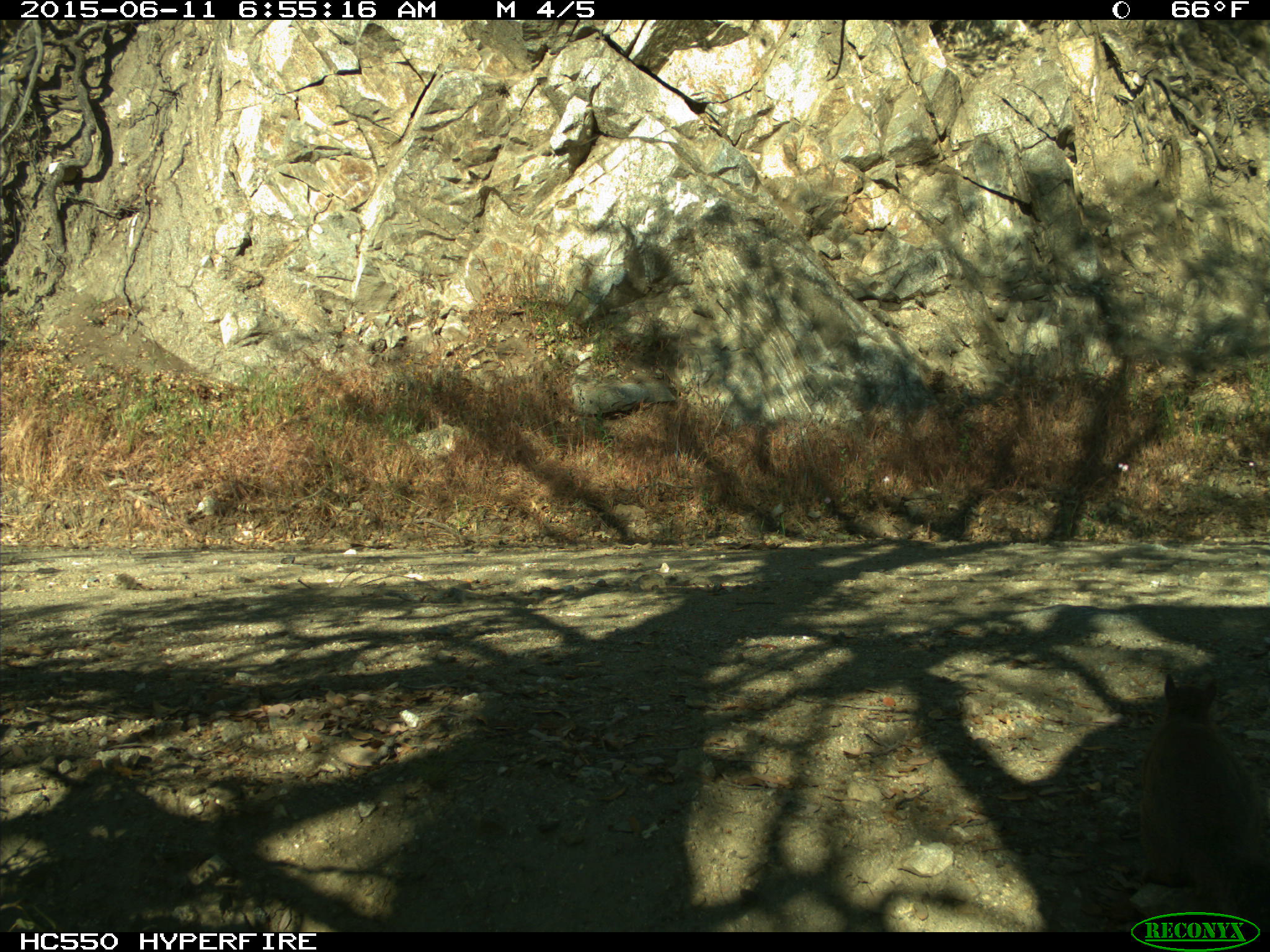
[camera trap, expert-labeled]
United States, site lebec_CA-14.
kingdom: Animalia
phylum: Chordata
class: Mammalia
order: Rodentia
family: Sciuridae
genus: Sciurus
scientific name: Sciurus carolinensis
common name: eastern gray squirrel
Sciurus carolinensis (eastern gray squirrel).